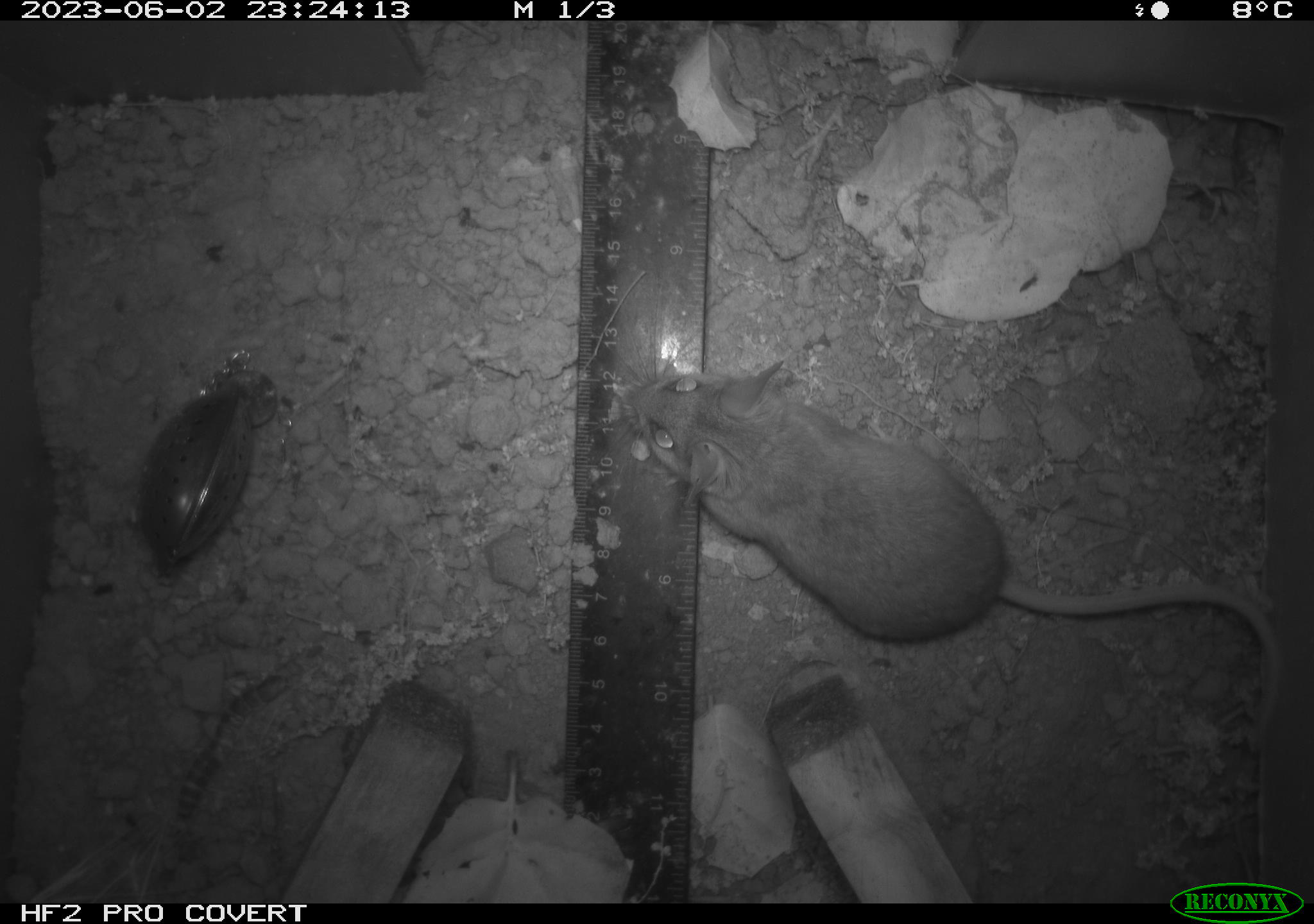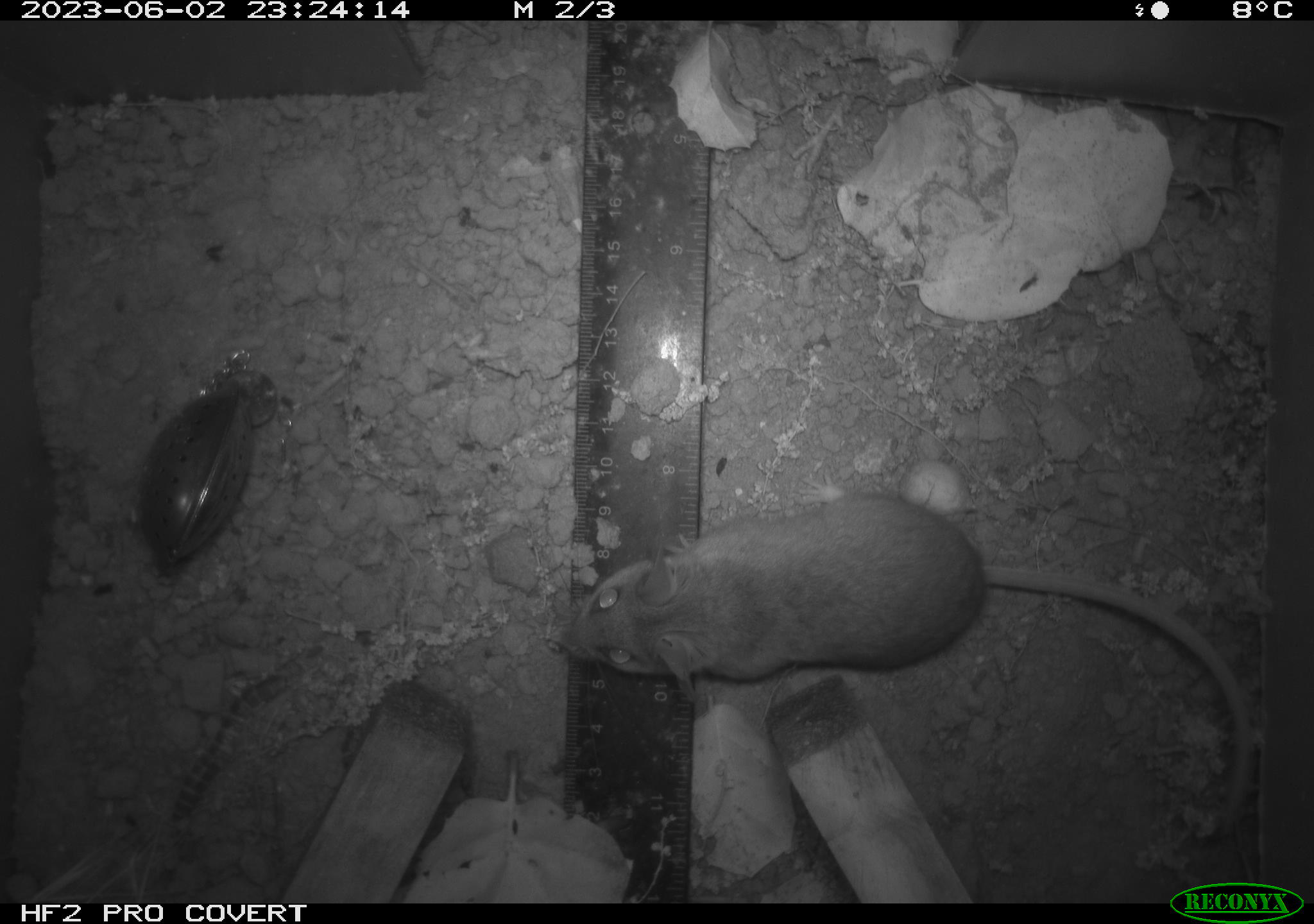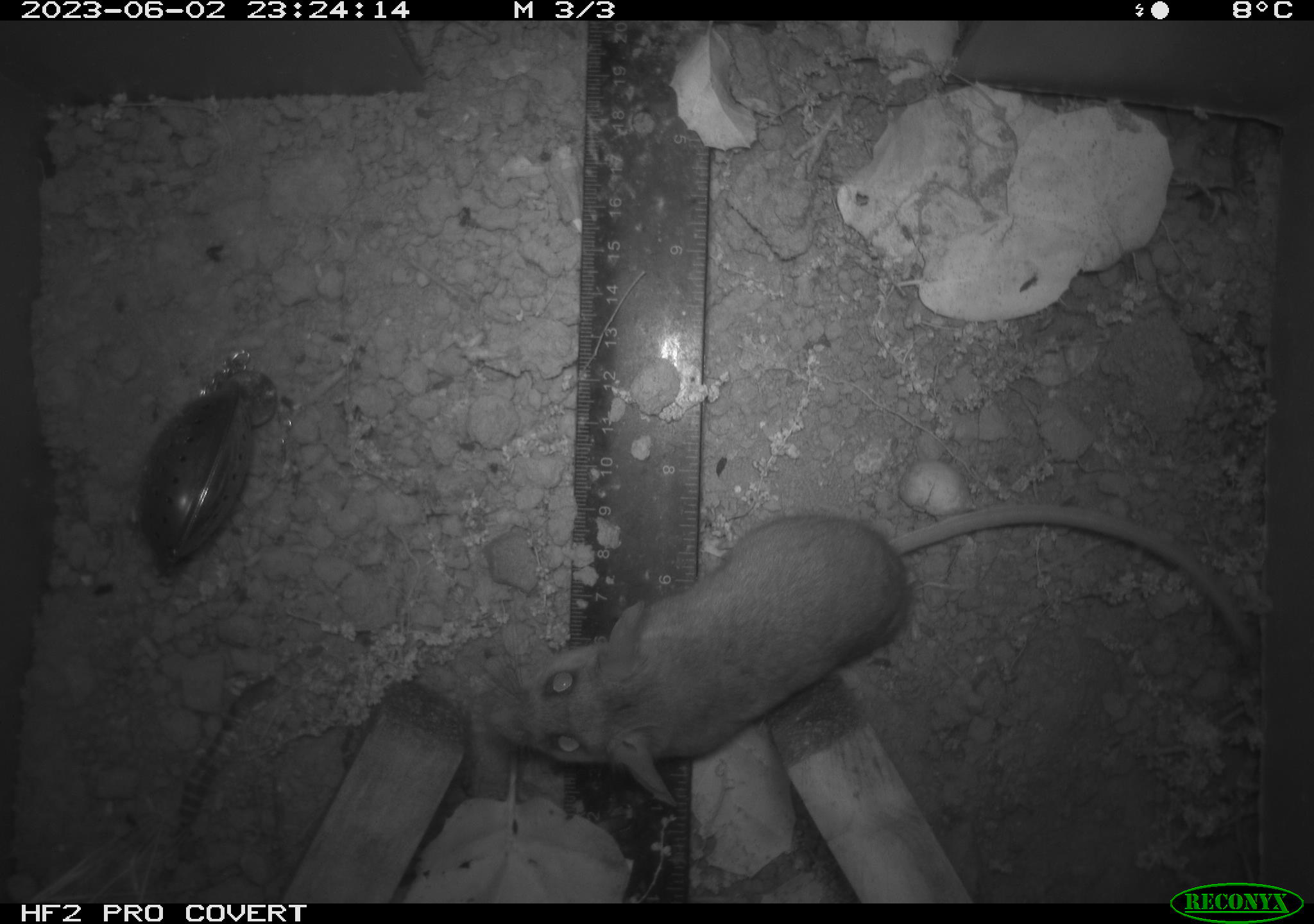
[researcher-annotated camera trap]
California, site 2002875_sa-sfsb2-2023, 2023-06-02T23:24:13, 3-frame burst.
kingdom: Animalia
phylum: Chordata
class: Mammalia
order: Rodentia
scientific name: Rodentia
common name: mouse species